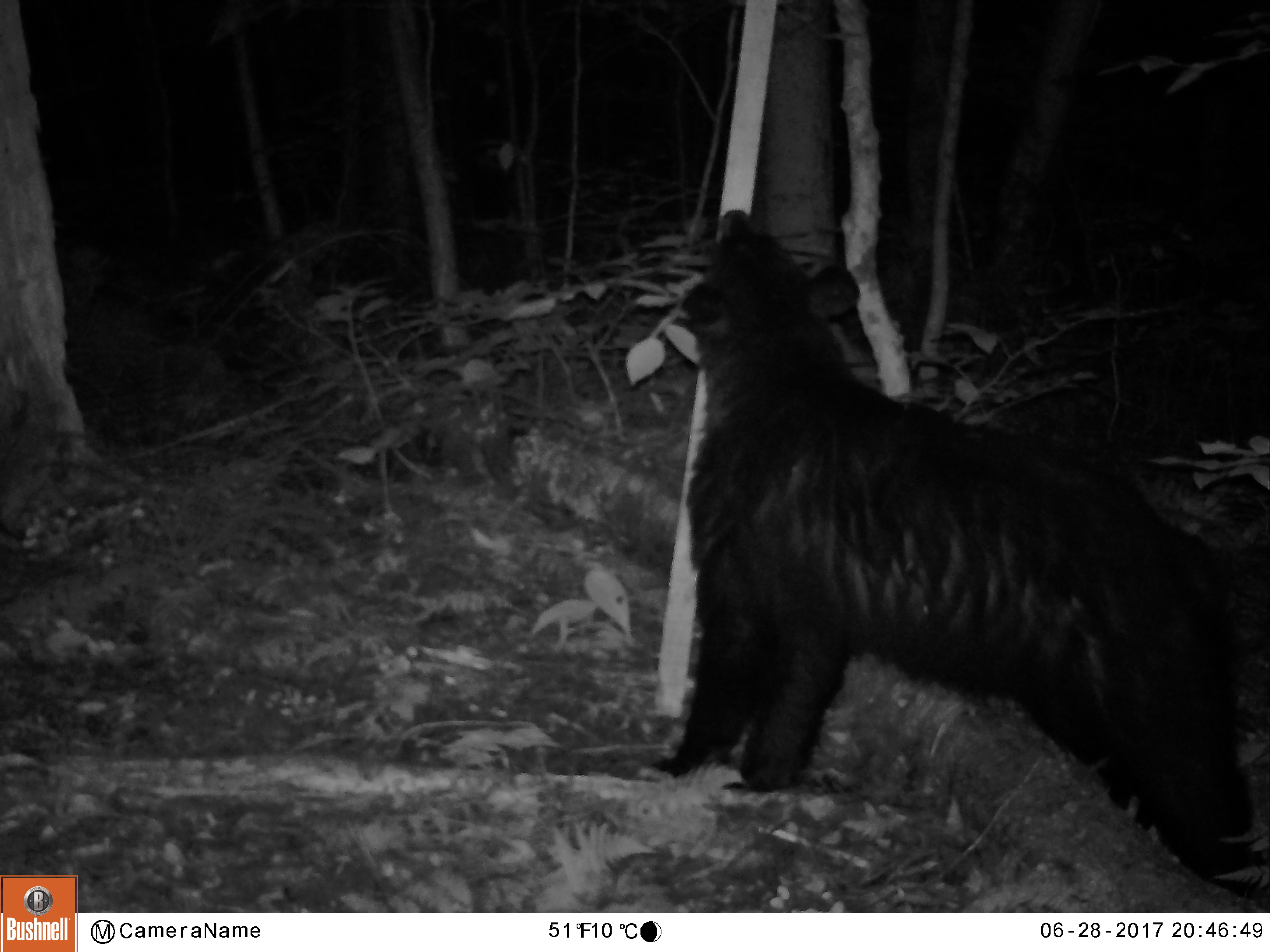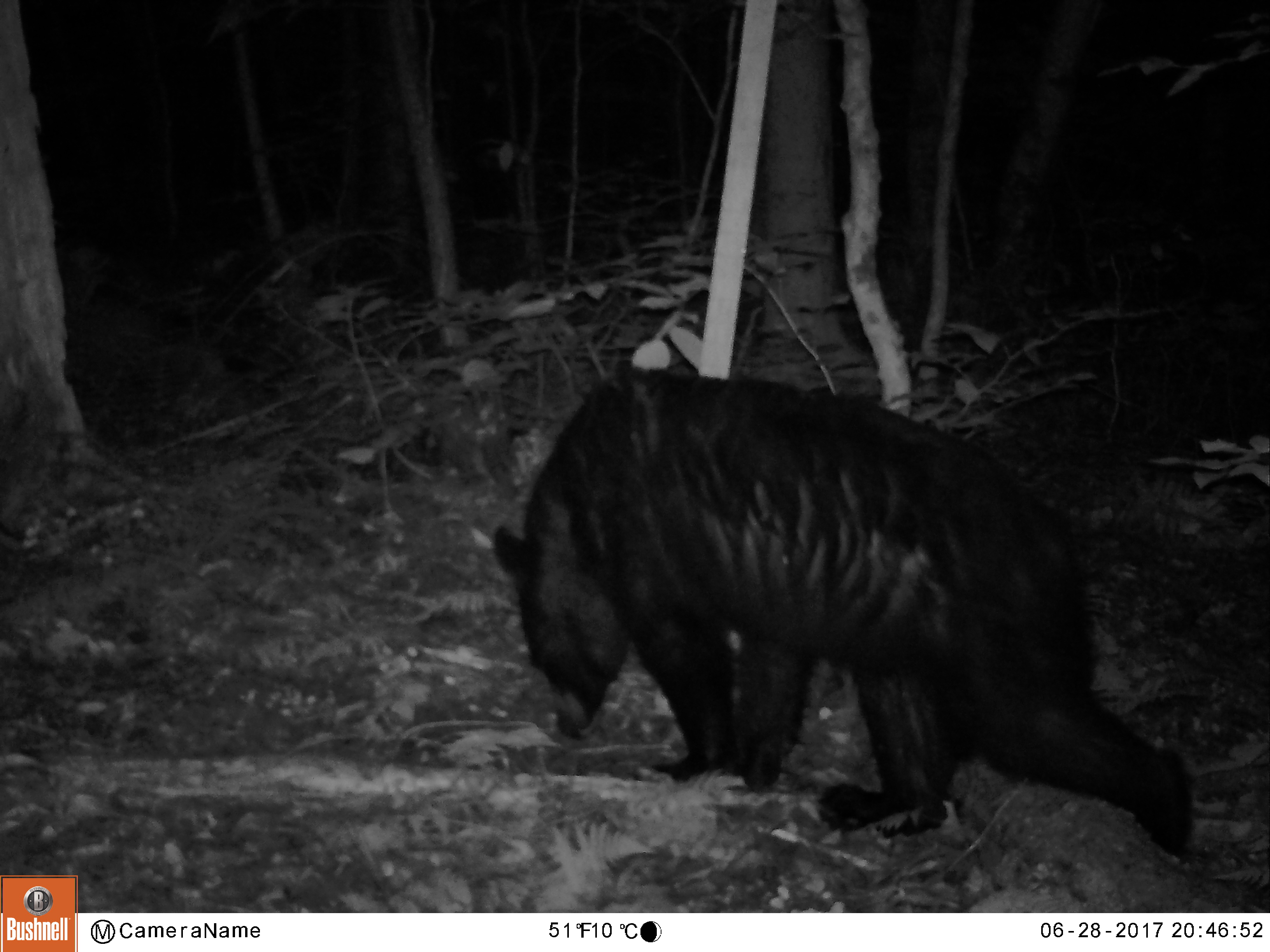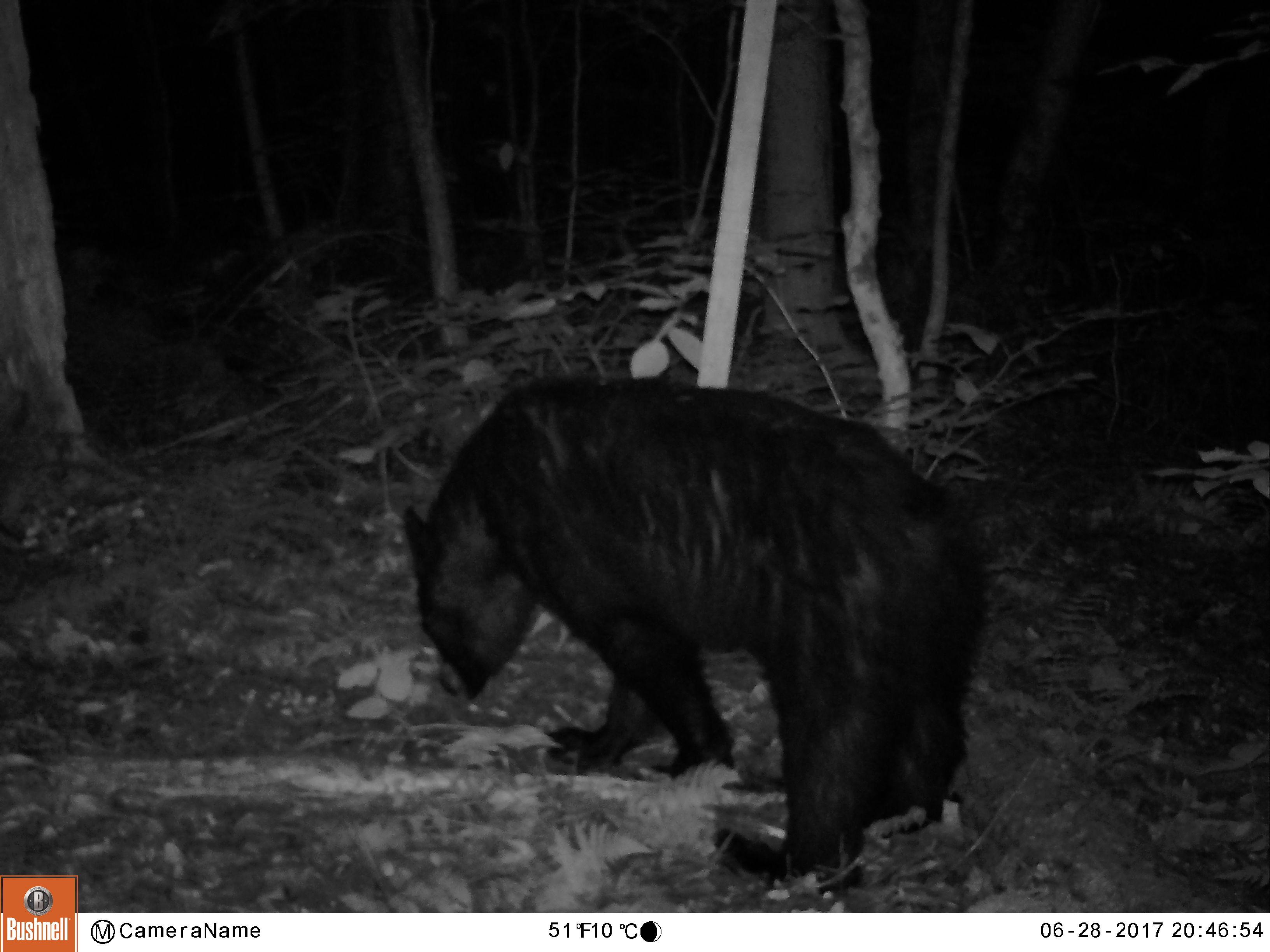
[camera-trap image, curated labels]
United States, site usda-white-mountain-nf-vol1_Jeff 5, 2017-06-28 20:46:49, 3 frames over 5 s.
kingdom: Animalia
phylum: Chordata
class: Mammalia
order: Carnivora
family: Ursidae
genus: Ursus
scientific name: Ursus americanus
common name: black bear